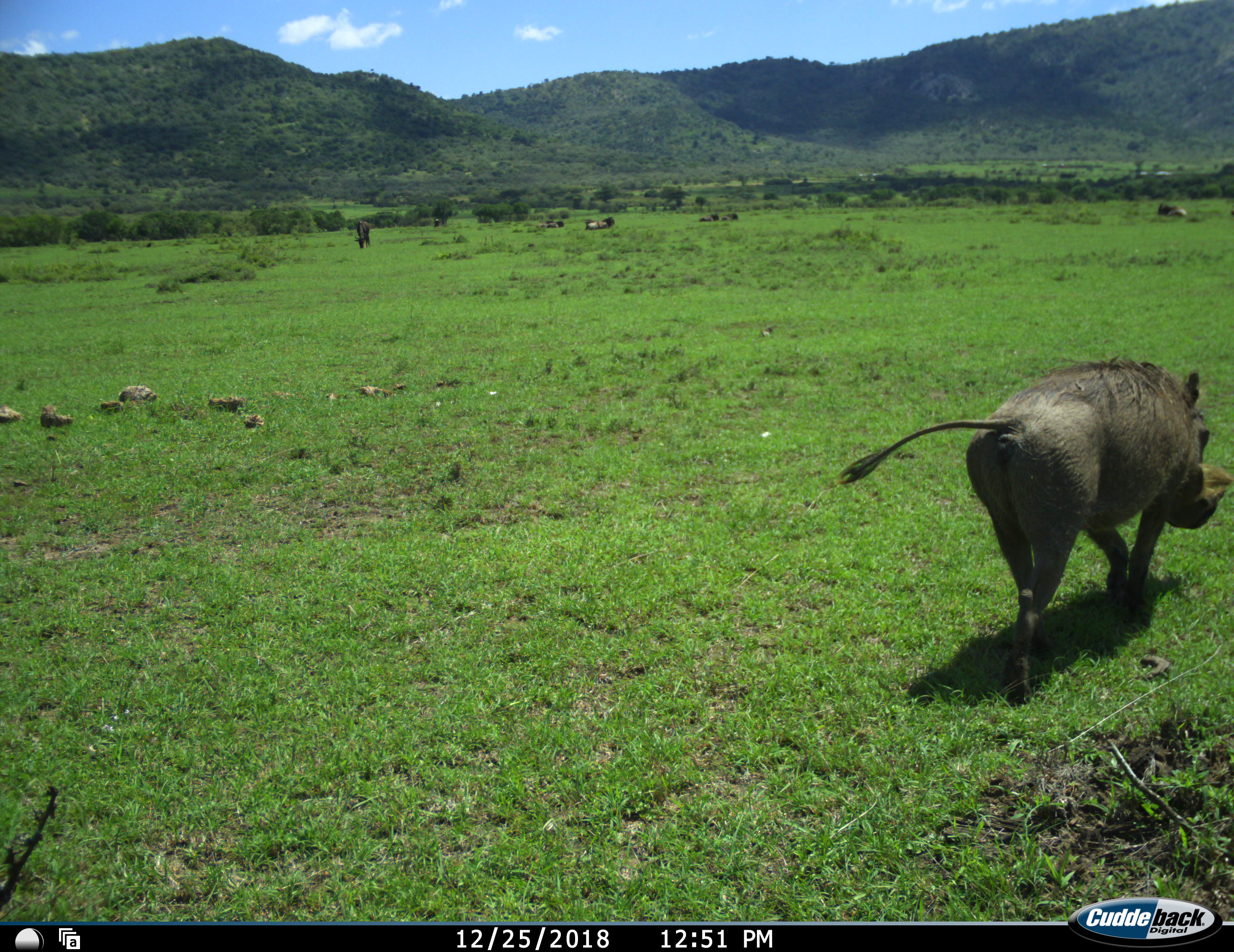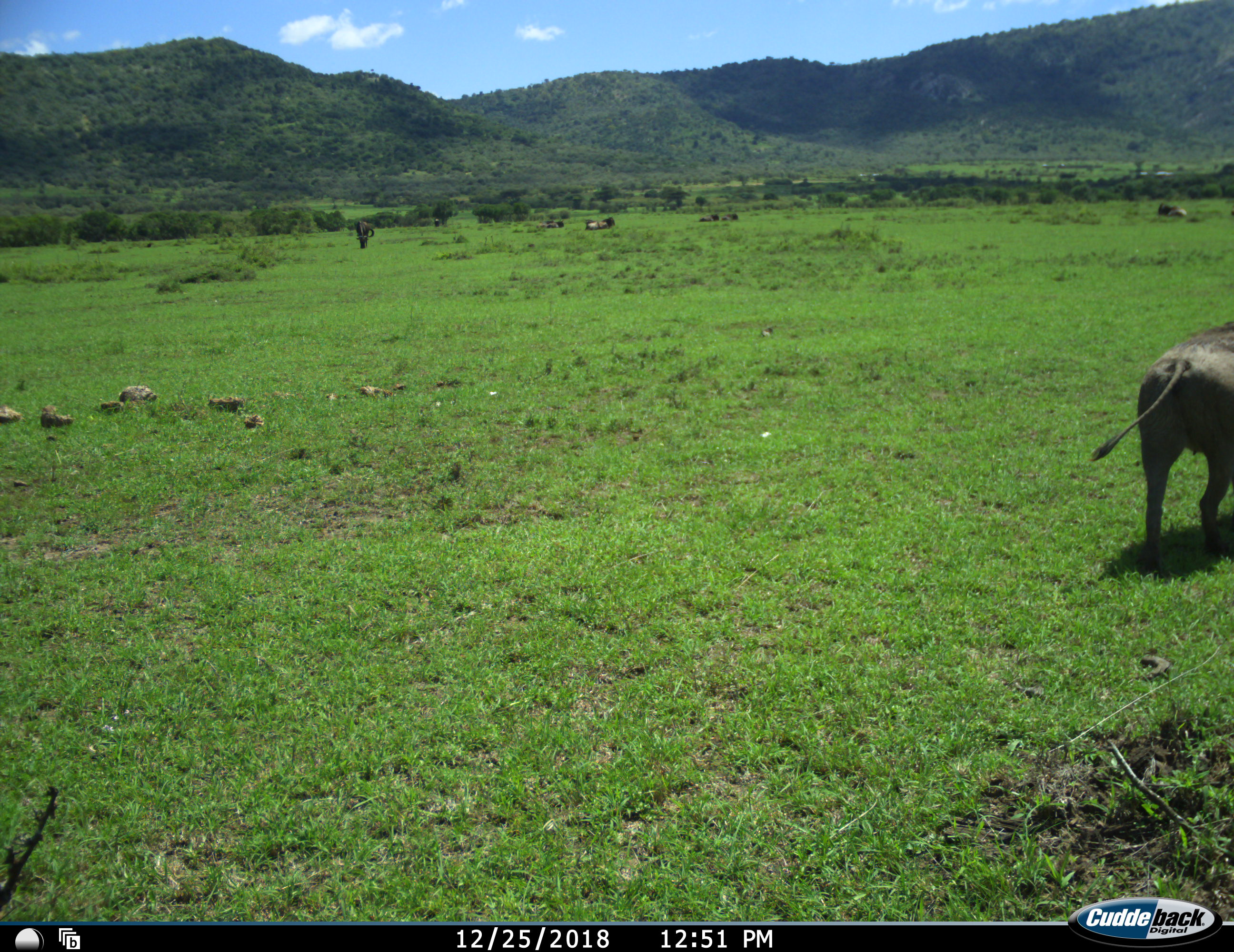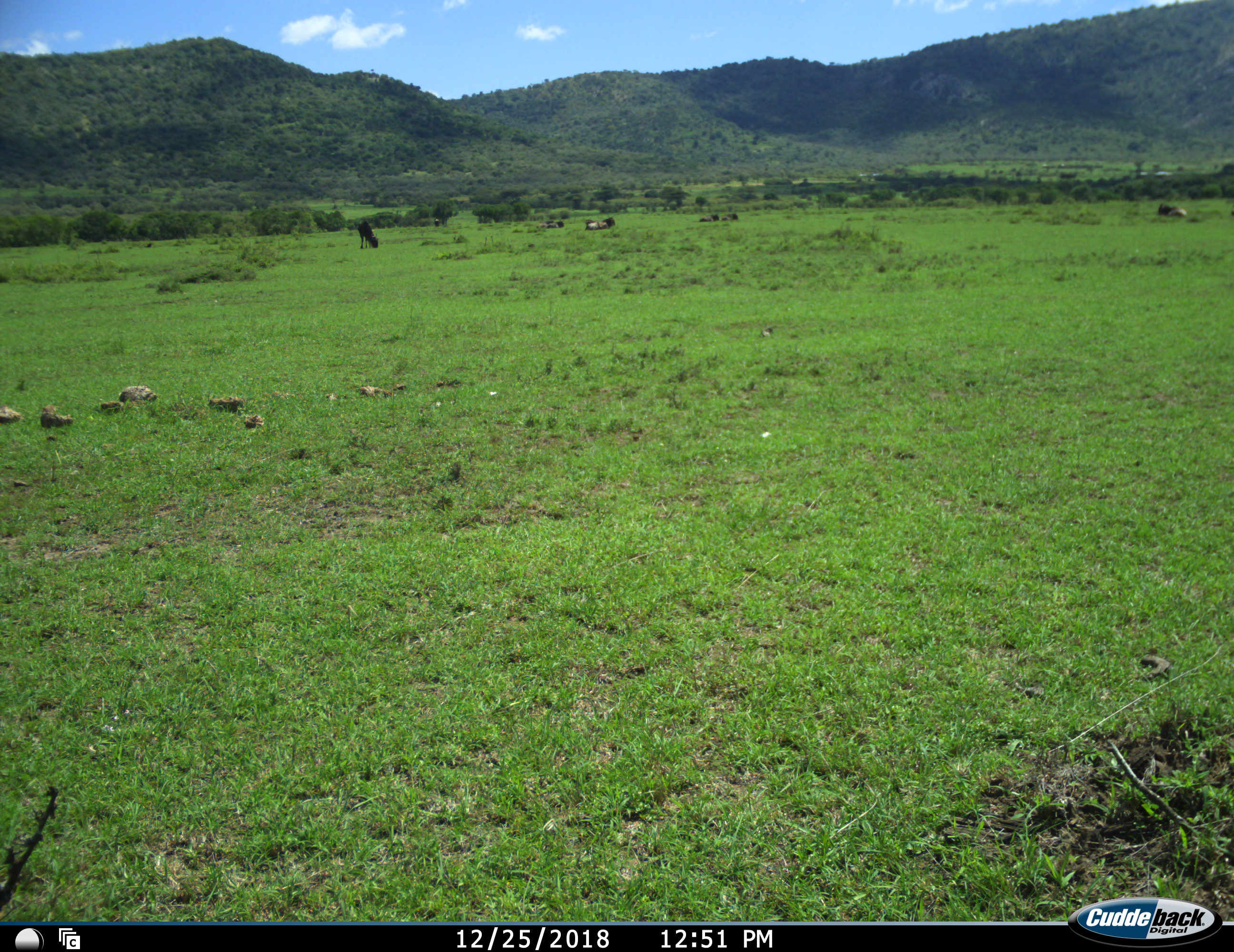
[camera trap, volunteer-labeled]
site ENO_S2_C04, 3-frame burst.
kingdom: Animalia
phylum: Chordata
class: Mammalia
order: Artiodactyla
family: Suidae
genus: Phacochoerus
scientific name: Phacochoerus africanus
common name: warthog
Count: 1.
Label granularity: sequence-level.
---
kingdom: Animalia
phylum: Chordata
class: Mammalia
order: Artiodactyla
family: Bovidae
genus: Connochaetes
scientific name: Connochaetes taurinus taurinus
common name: blue wildebeest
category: wildebeestblue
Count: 7.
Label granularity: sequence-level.